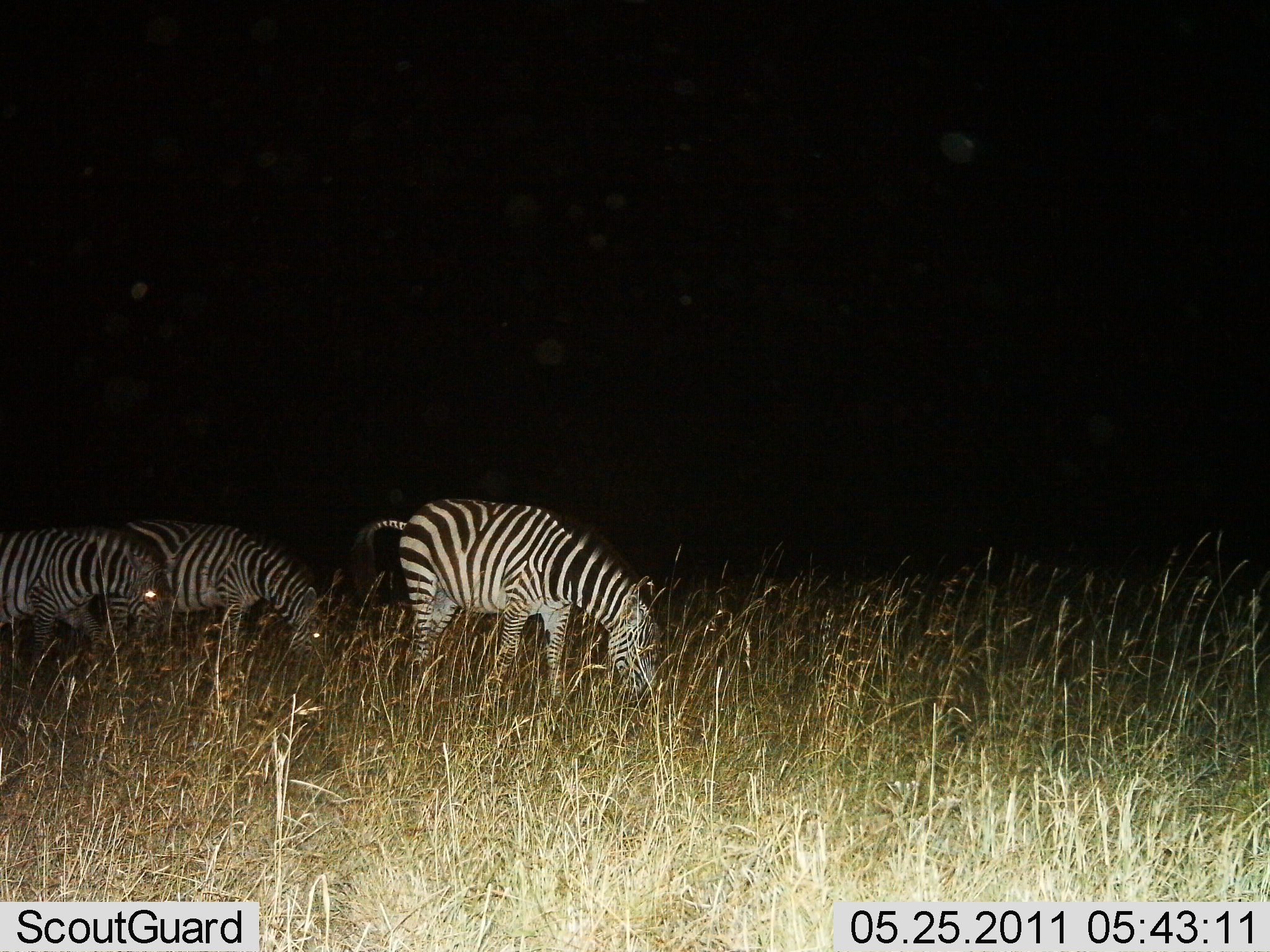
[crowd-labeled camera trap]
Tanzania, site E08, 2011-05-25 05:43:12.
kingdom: Animalia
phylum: Chordata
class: Mammalia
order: Perissodactyla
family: Equidae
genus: Equus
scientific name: Equus quagga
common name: plains zebra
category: zebra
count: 3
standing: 40%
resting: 0%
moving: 0%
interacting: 0%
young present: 0%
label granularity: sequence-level